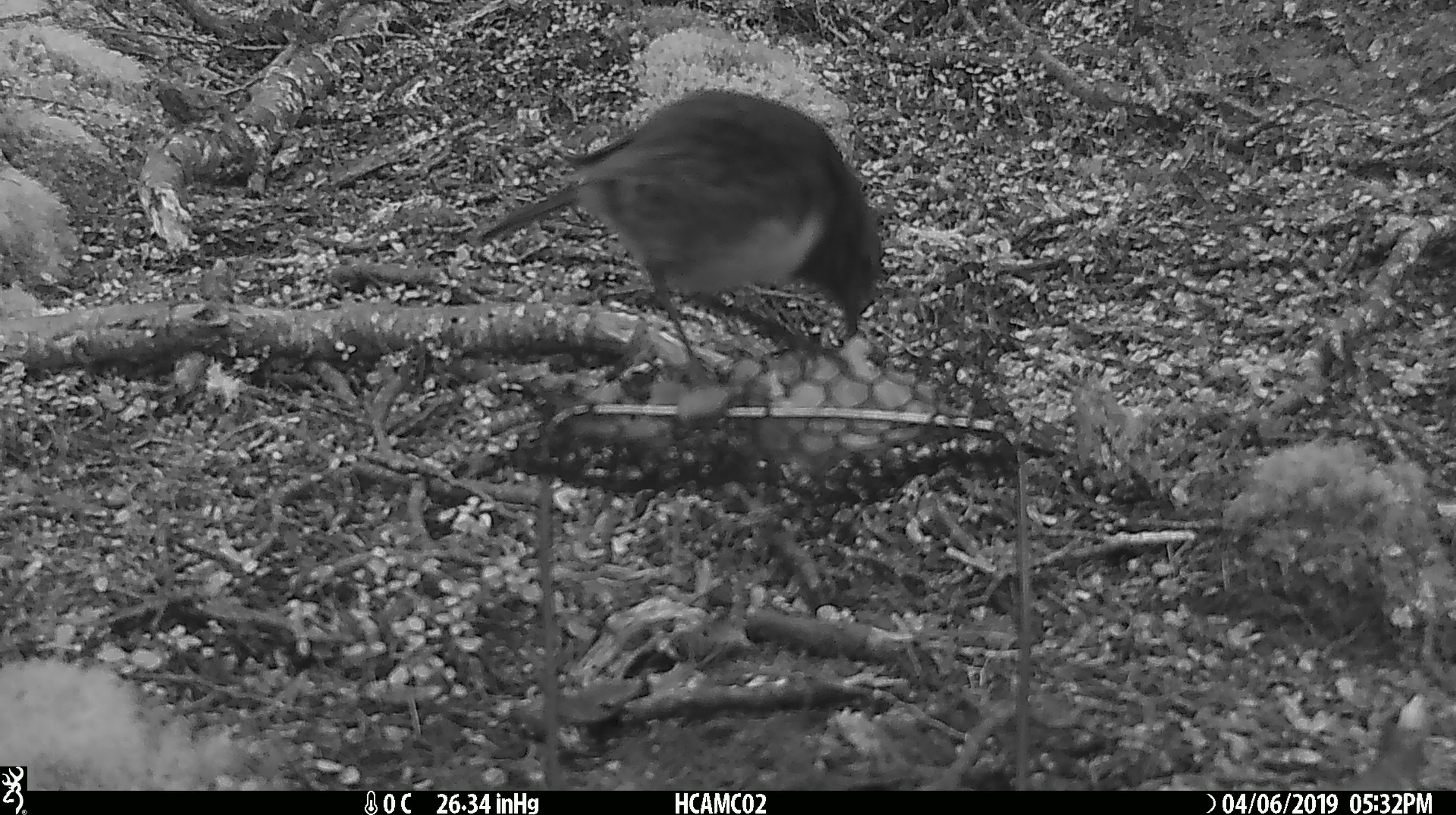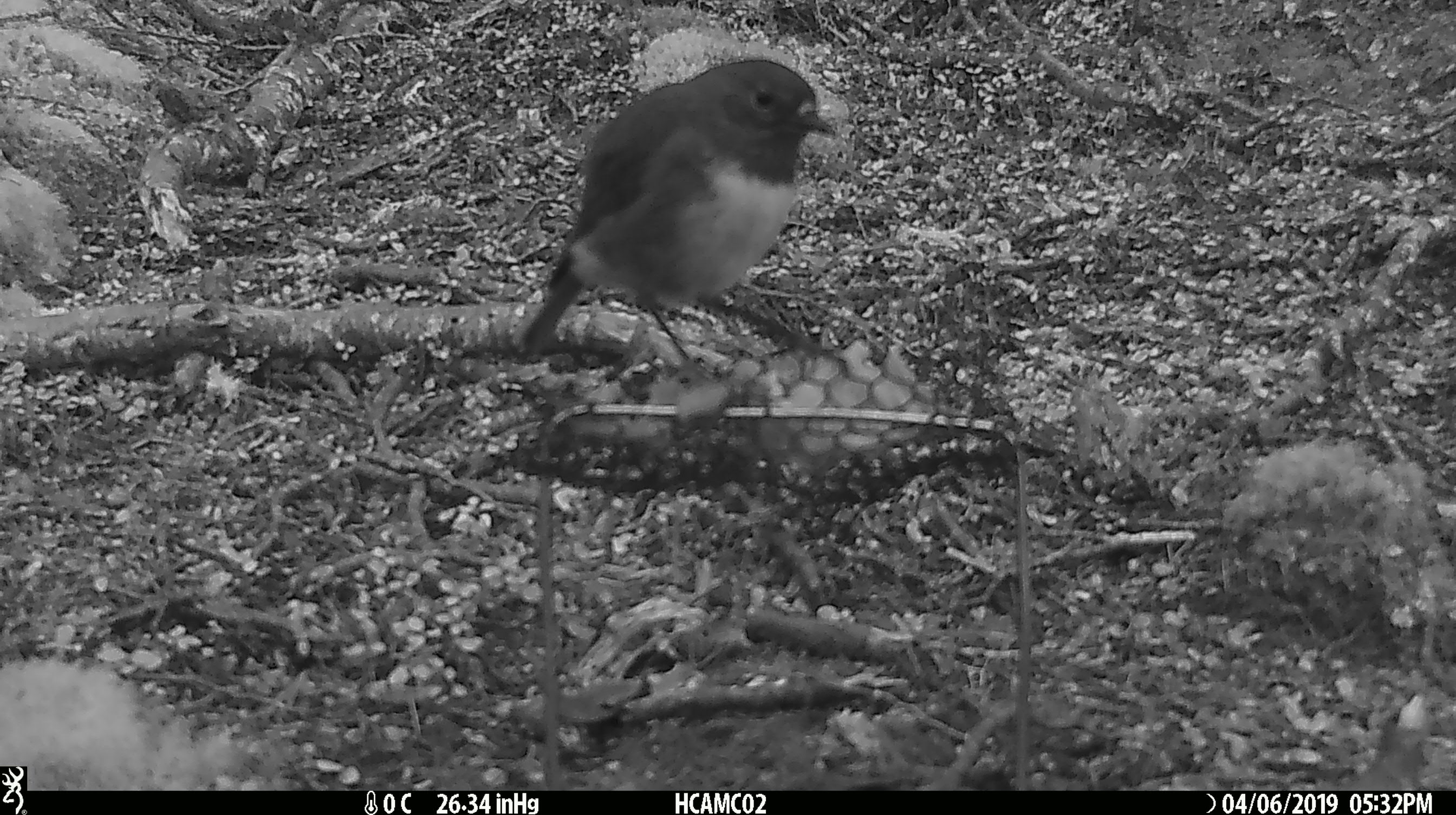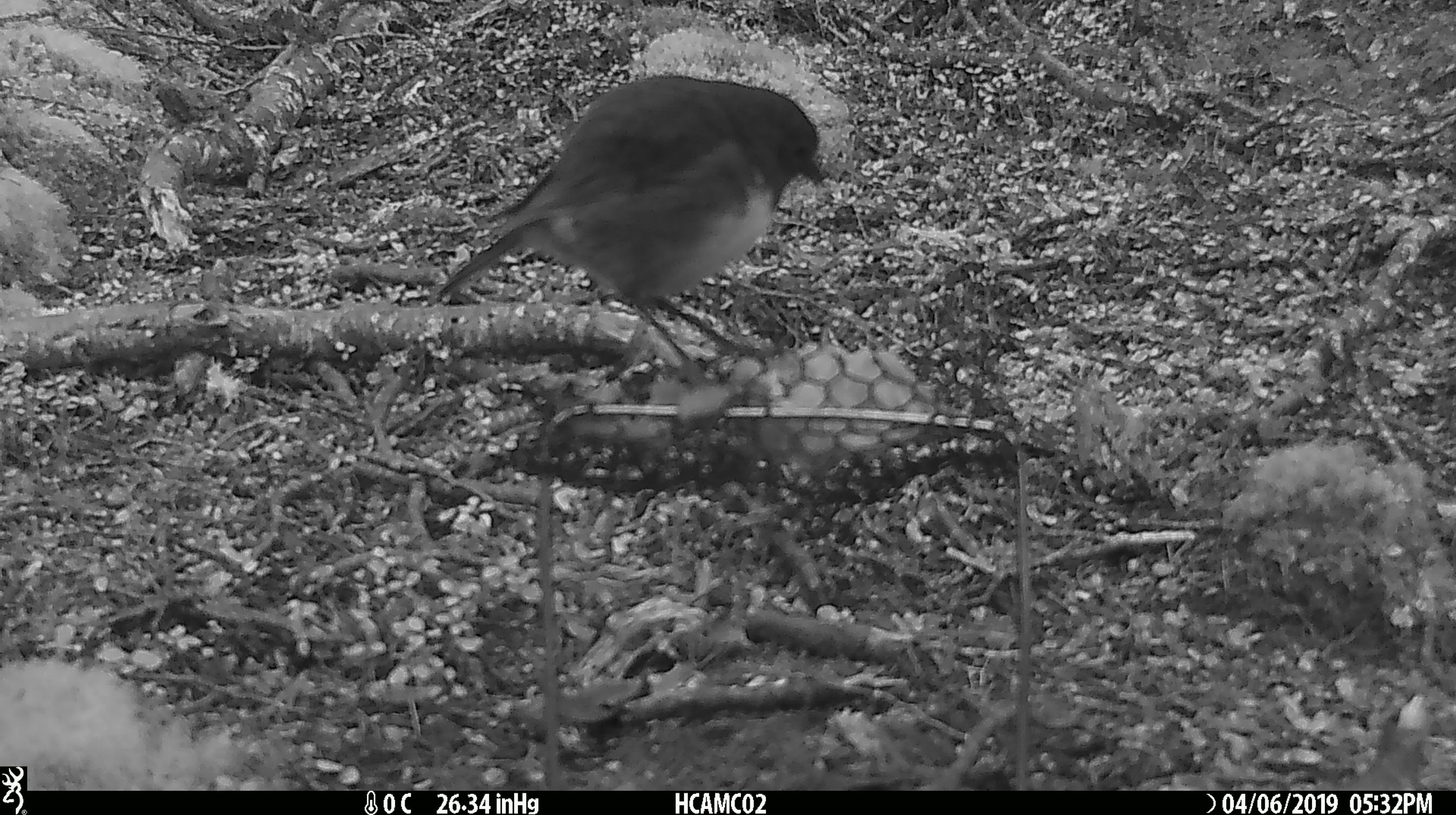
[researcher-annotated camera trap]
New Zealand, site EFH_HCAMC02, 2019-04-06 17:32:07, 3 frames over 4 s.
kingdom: Animalia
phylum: Chordata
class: Aves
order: Passeriformes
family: Petroicidae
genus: Petroica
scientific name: Petroica australis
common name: new zealand robin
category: robin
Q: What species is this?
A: Robin (new zealand robin) (Petroica australis).